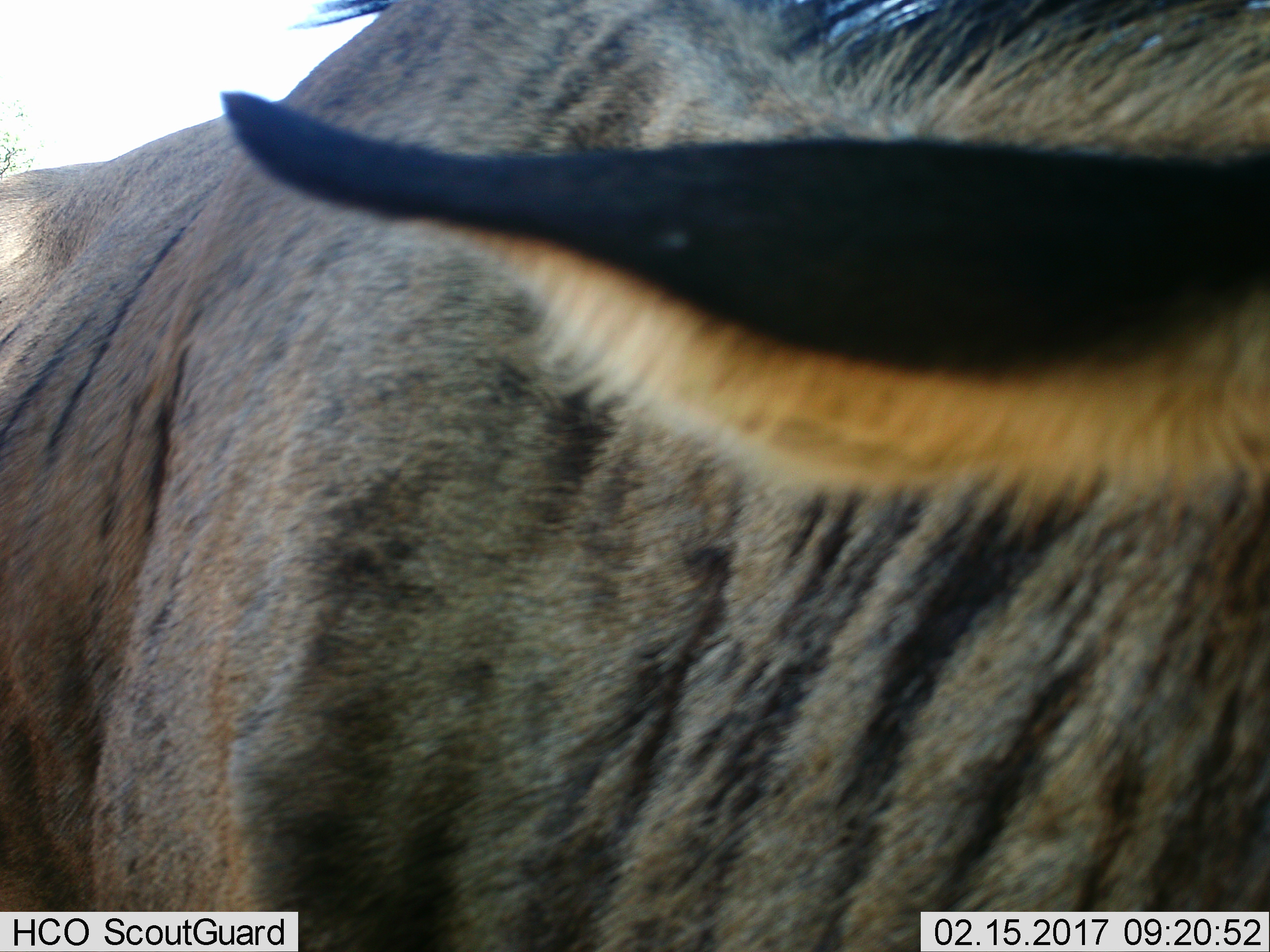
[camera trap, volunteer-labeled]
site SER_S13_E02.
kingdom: Animalia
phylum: Chordata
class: Mammalia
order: Artiodactyla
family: Bovidae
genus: Connochaetes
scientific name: Connochaetes taurinus taurinus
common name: blue wildebeest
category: wildebeestblue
Wildebeestblue (blue wildebeest) (Connochaetes taurinus taurinus), count 1. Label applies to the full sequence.